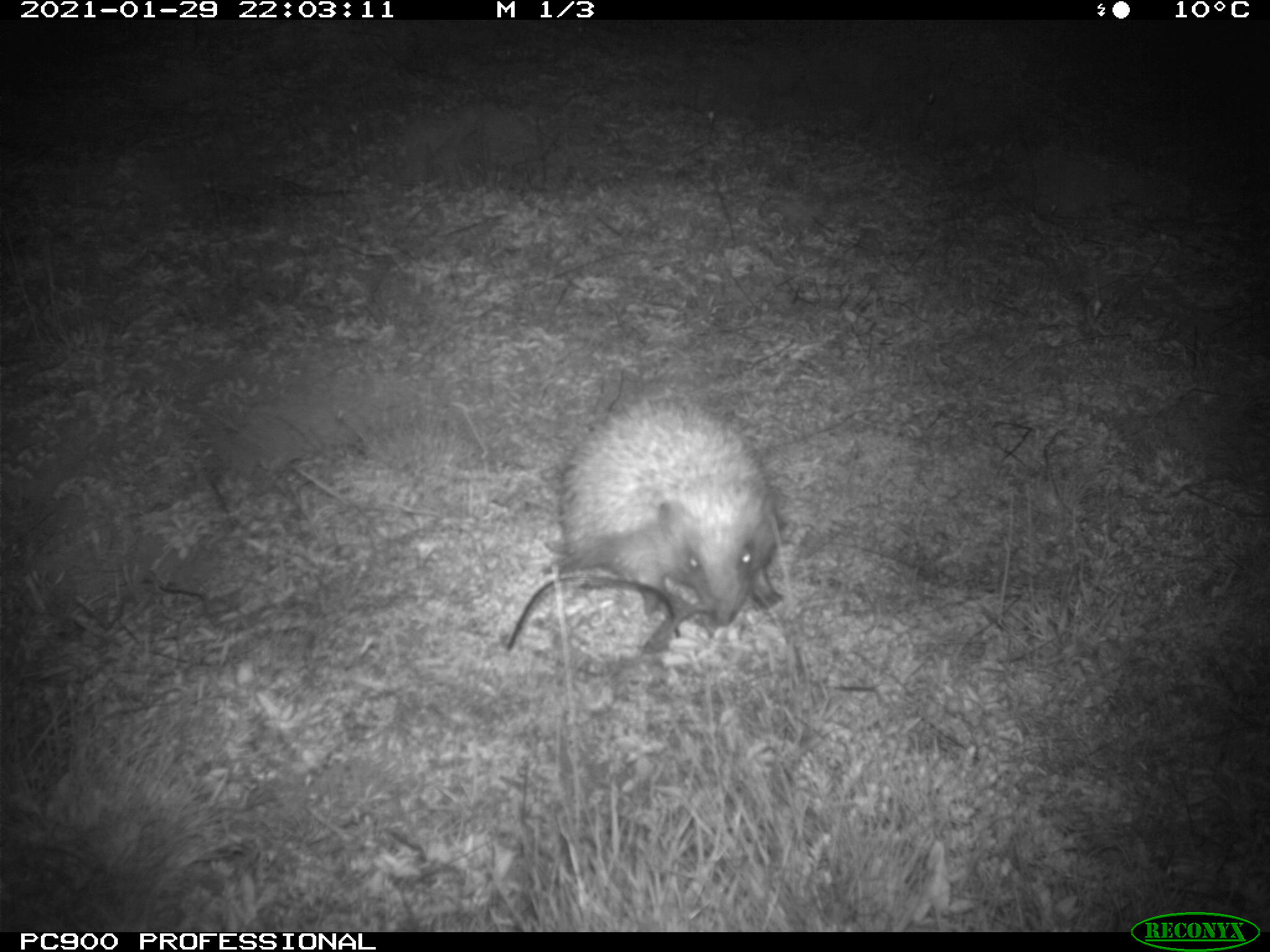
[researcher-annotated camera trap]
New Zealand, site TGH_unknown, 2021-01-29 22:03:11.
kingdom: Animalia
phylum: Chordata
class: Mammalia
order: Eulipotyphla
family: Erinaceidae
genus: Erinaceus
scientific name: Erinaceus europaeus europaeus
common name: european hedgehog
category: hedgehog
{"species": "hedgehog (european hedgehog) (Erinaceus europaeus europaeus)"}